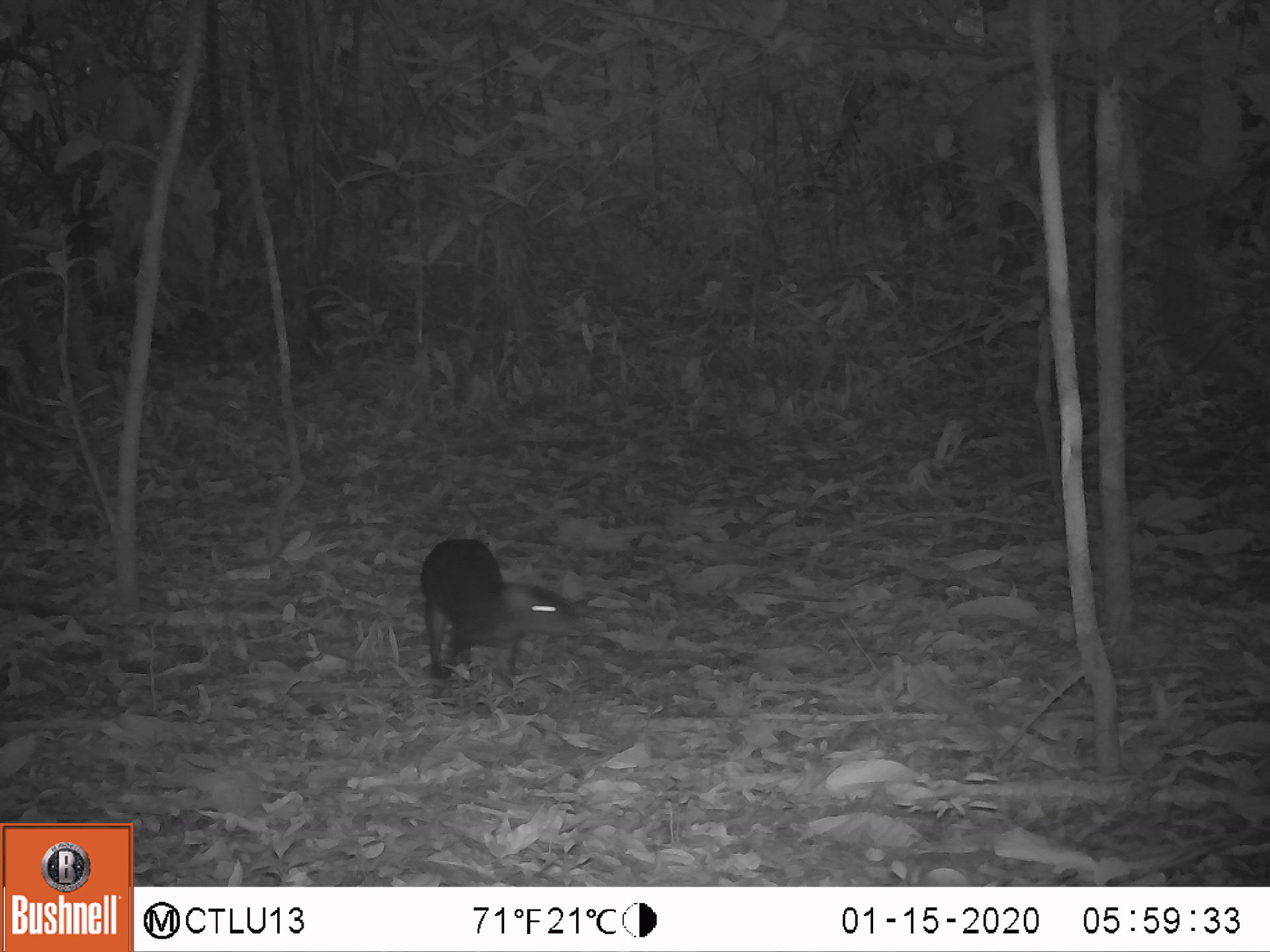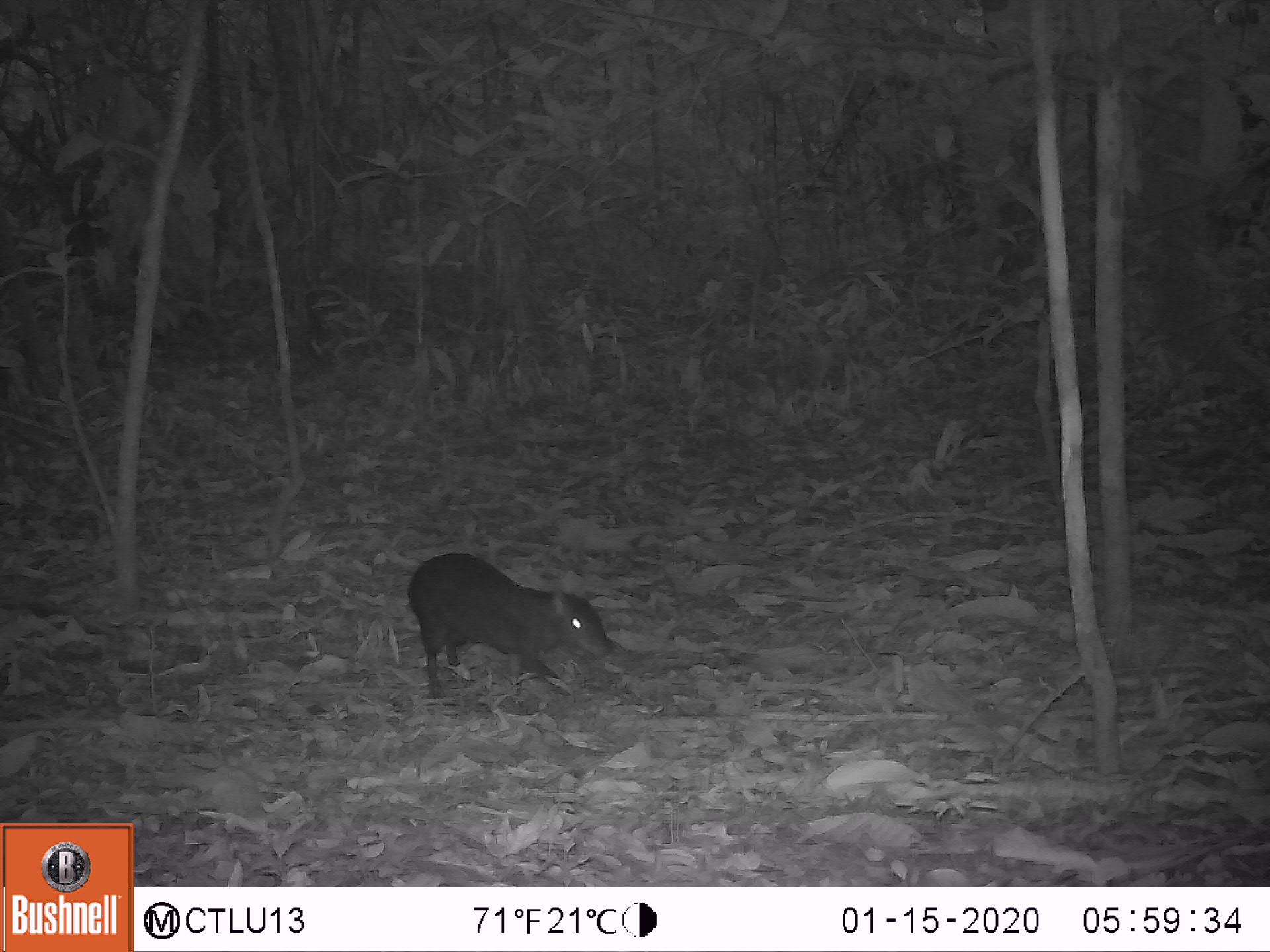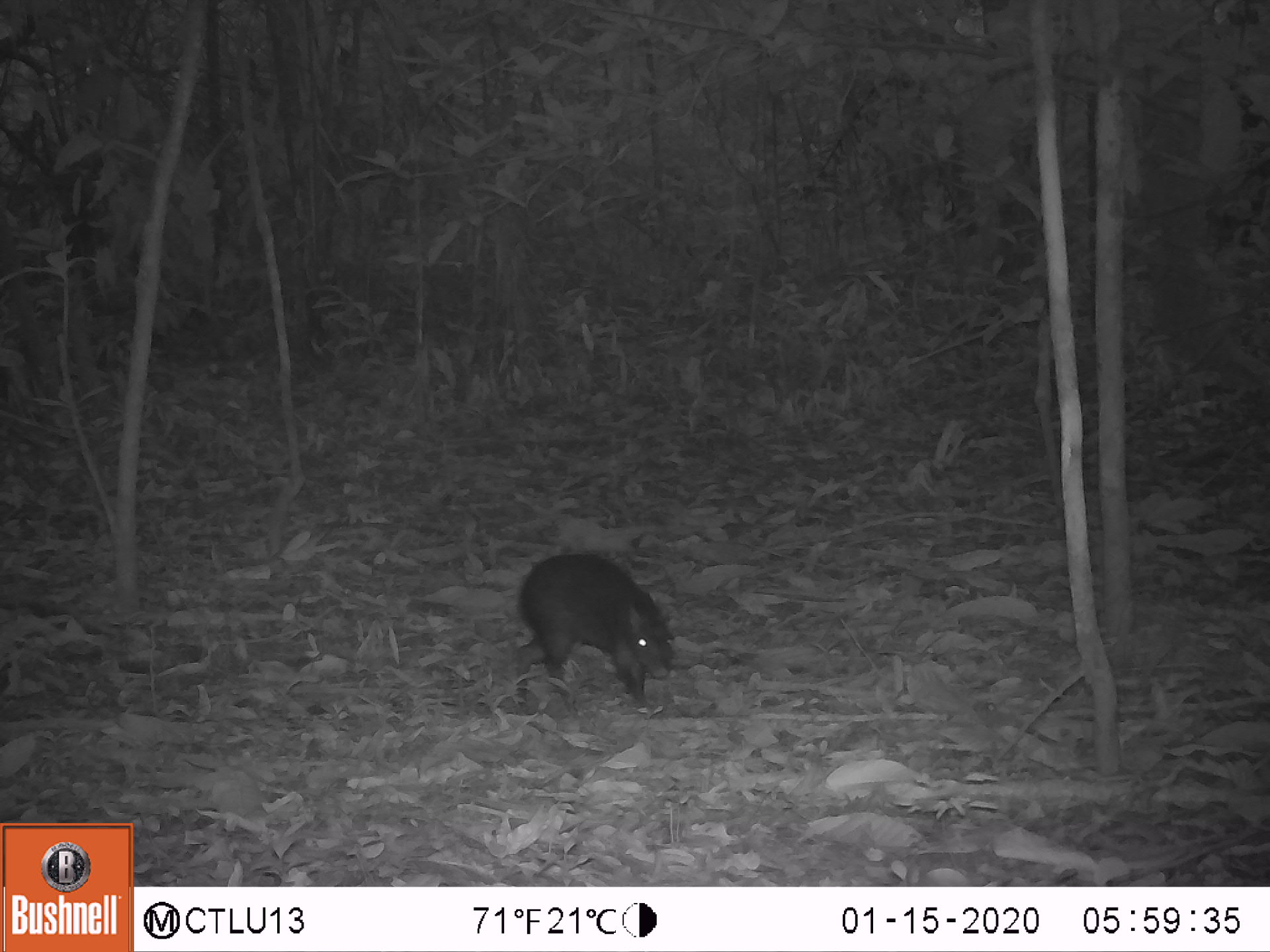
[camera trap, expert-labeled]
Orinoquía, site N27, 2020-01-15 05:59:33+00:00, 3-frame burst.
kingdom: Animalia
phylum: Chordata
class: Mammalia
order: Rodentia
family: Dasyproctidae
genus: Dasyprocta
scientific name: Dasyprocta fuliginosa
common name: black agouti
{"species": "black agouti (Dasyprocta fuliginosa)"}